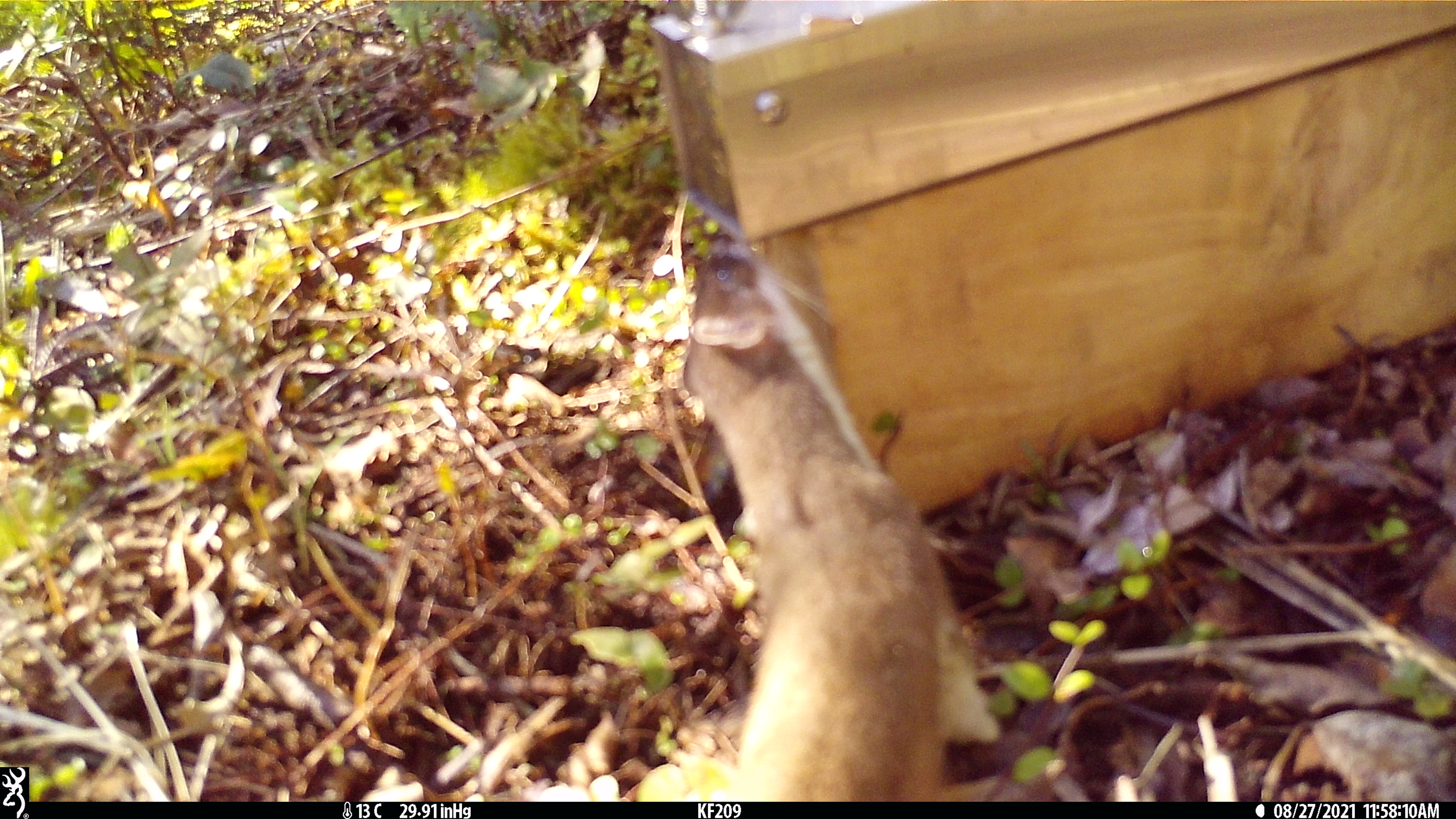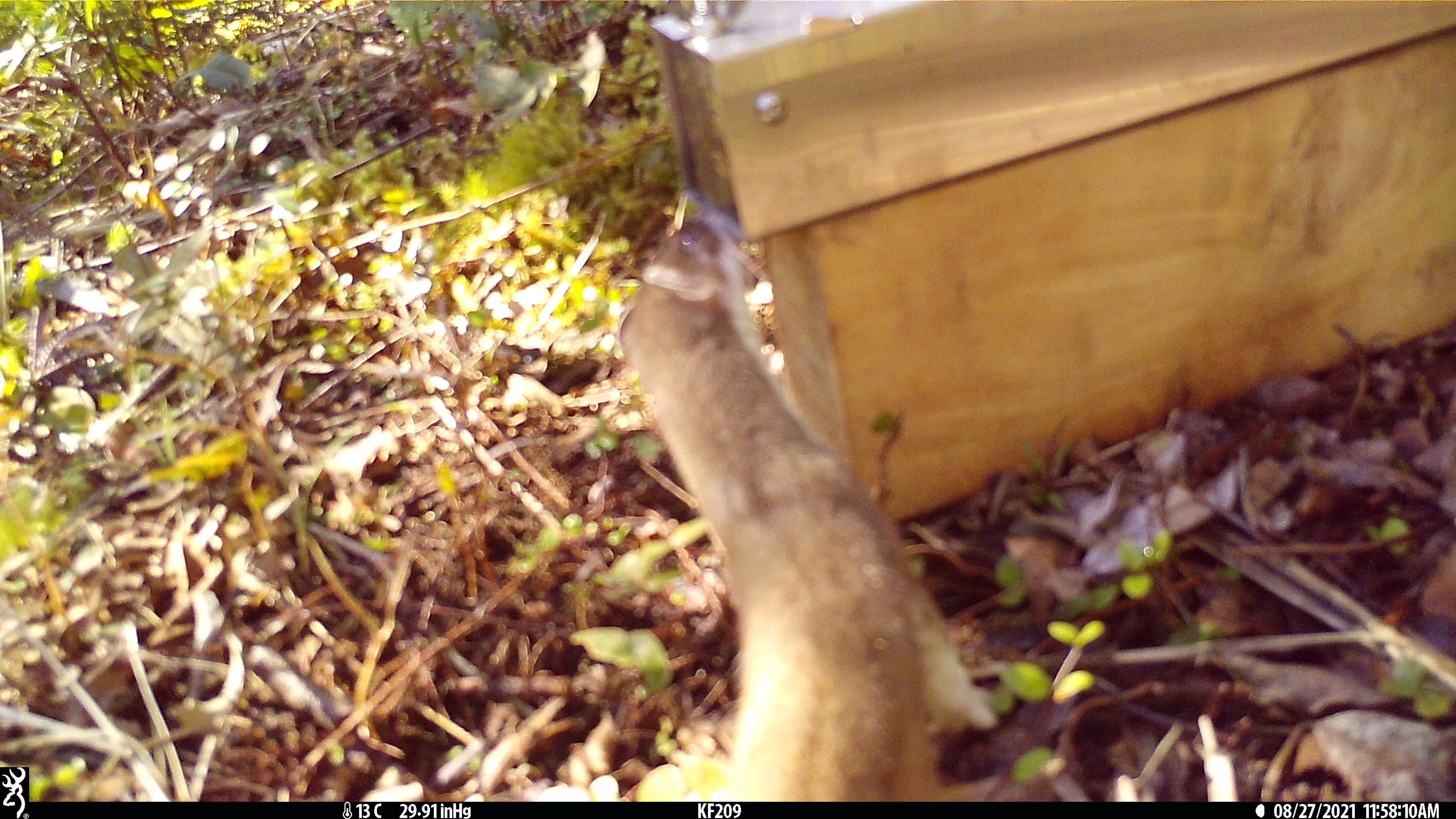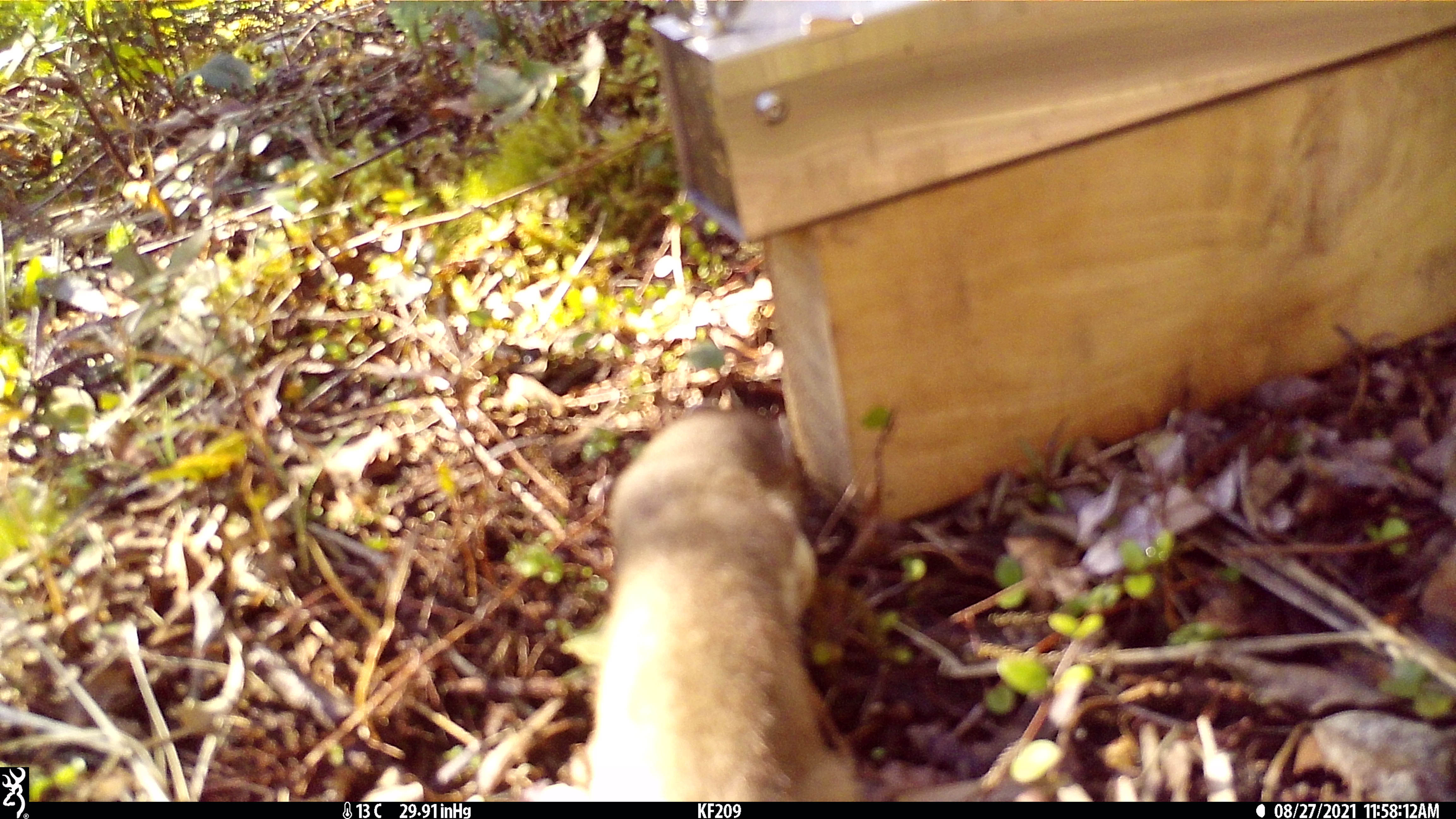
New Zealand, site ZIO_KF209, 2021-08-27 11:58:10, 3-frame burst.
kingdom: Animalia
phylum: Chordata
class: Mammalia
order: Carnivora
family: Mustelidae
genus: Mustela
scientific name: Mustela erminea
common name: stoat